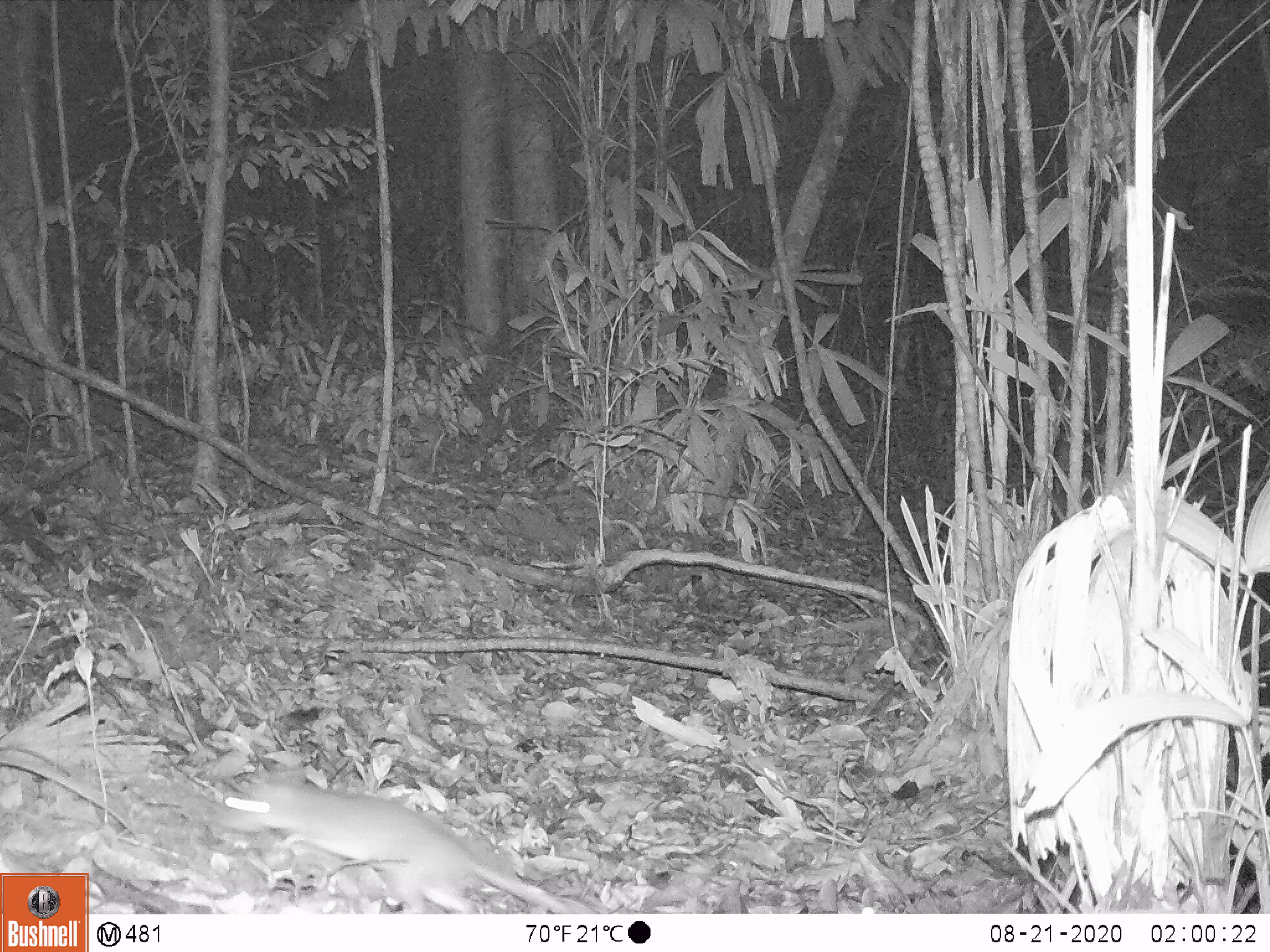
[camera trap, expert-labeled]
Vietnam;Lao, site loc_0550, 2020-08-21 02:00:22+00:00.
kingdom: Animalia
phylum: Chordata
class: Mammalia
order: Rodentia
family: Muridae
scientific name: Muridae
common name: old-world mice and rats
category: unidentified murid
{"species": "unidentified murid (old-world mice and rats) (Muridae)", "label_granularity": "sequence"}